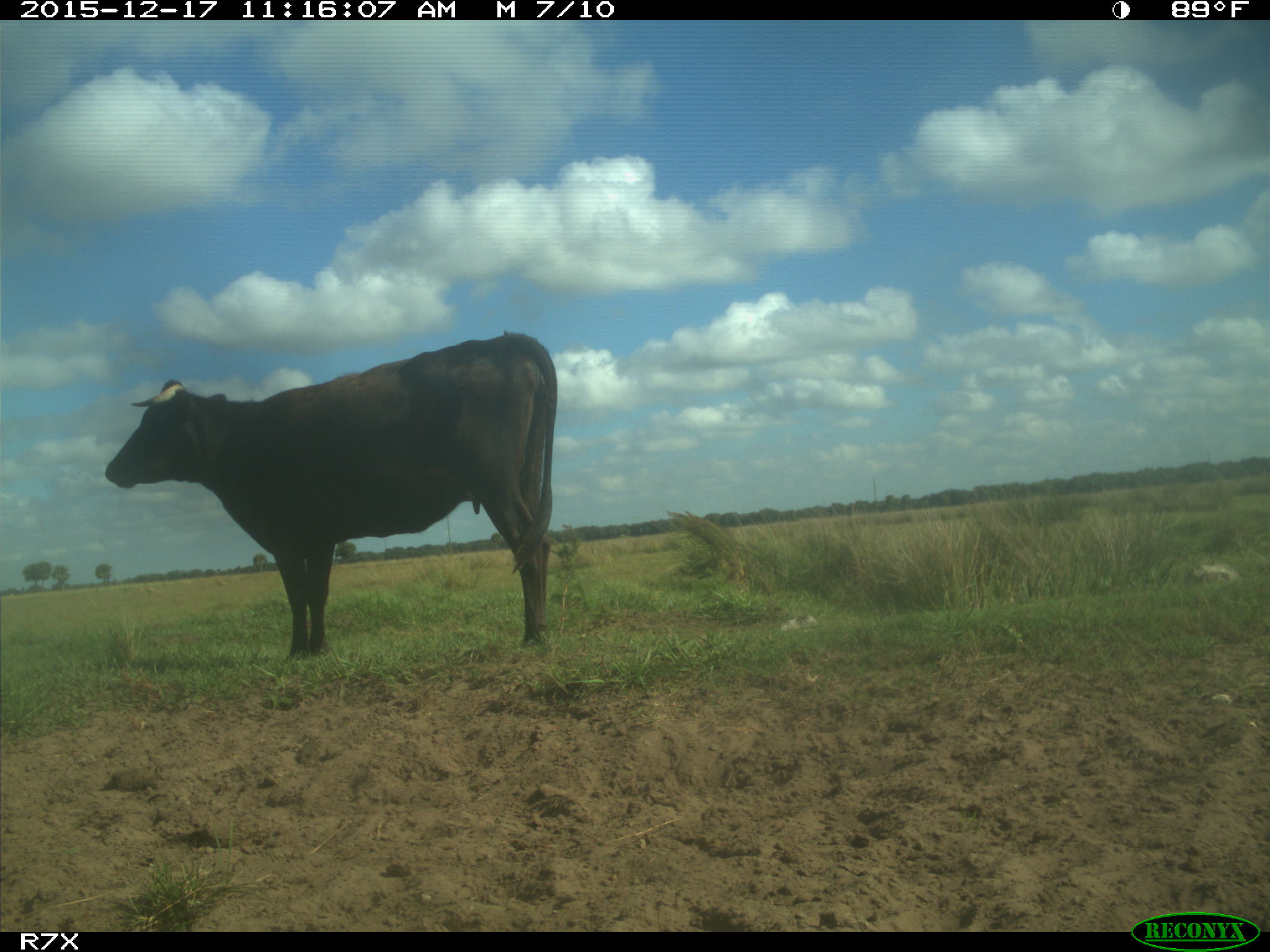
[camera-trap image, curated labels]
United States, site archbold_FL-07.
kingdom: Animalia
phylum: Chordata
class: Mammalia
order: Artiodactyla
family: Bovidae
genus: Bos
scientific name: Bos taurus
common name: domestic cow